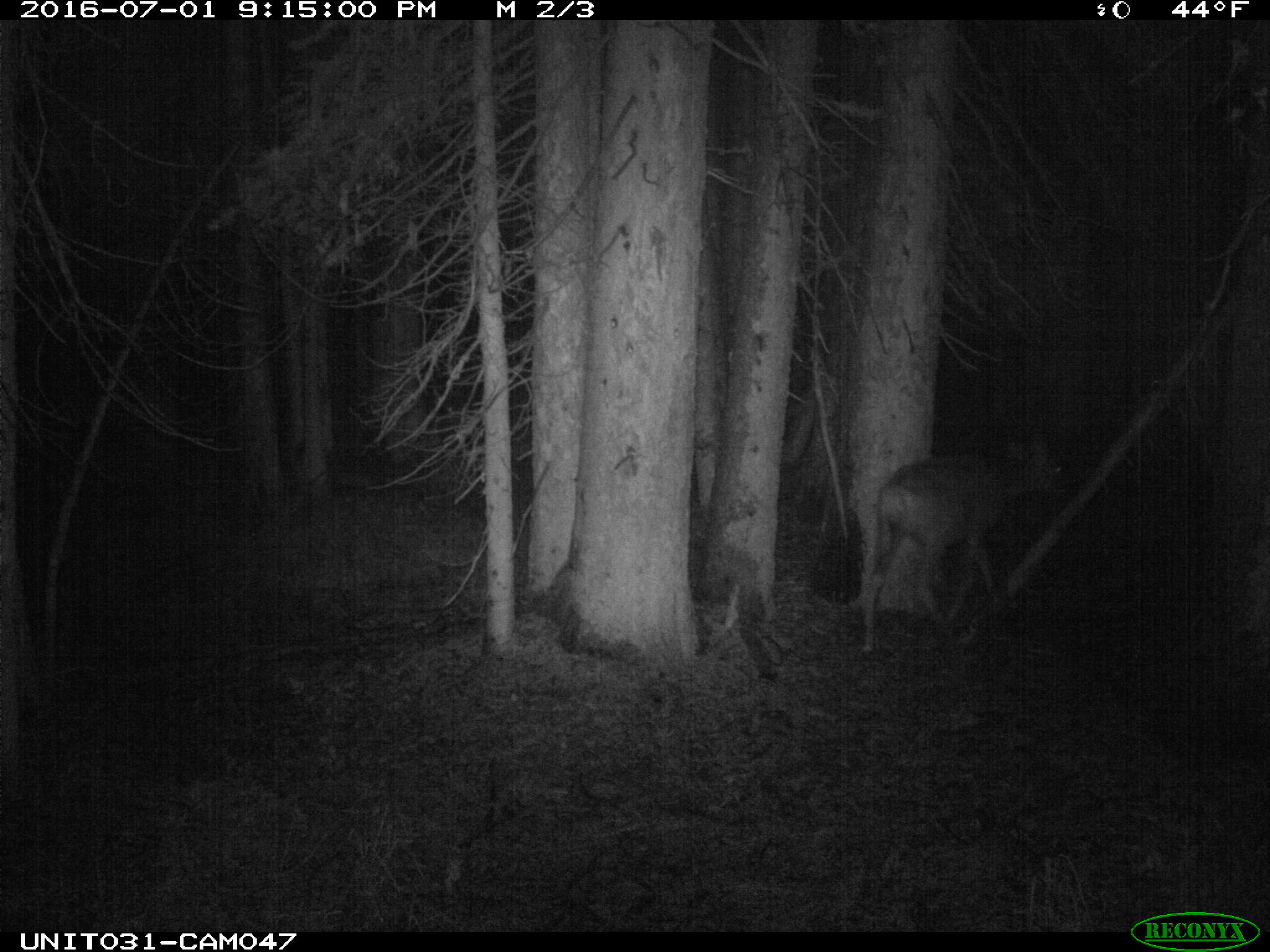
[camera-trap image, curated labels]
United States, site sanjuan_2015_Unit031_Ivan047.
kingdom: Animalia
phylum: Chordata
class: Mammalia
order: Artiodactyla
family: Cervidae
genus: Odocoileus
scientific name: Odocoileus hemionus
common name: mule deer